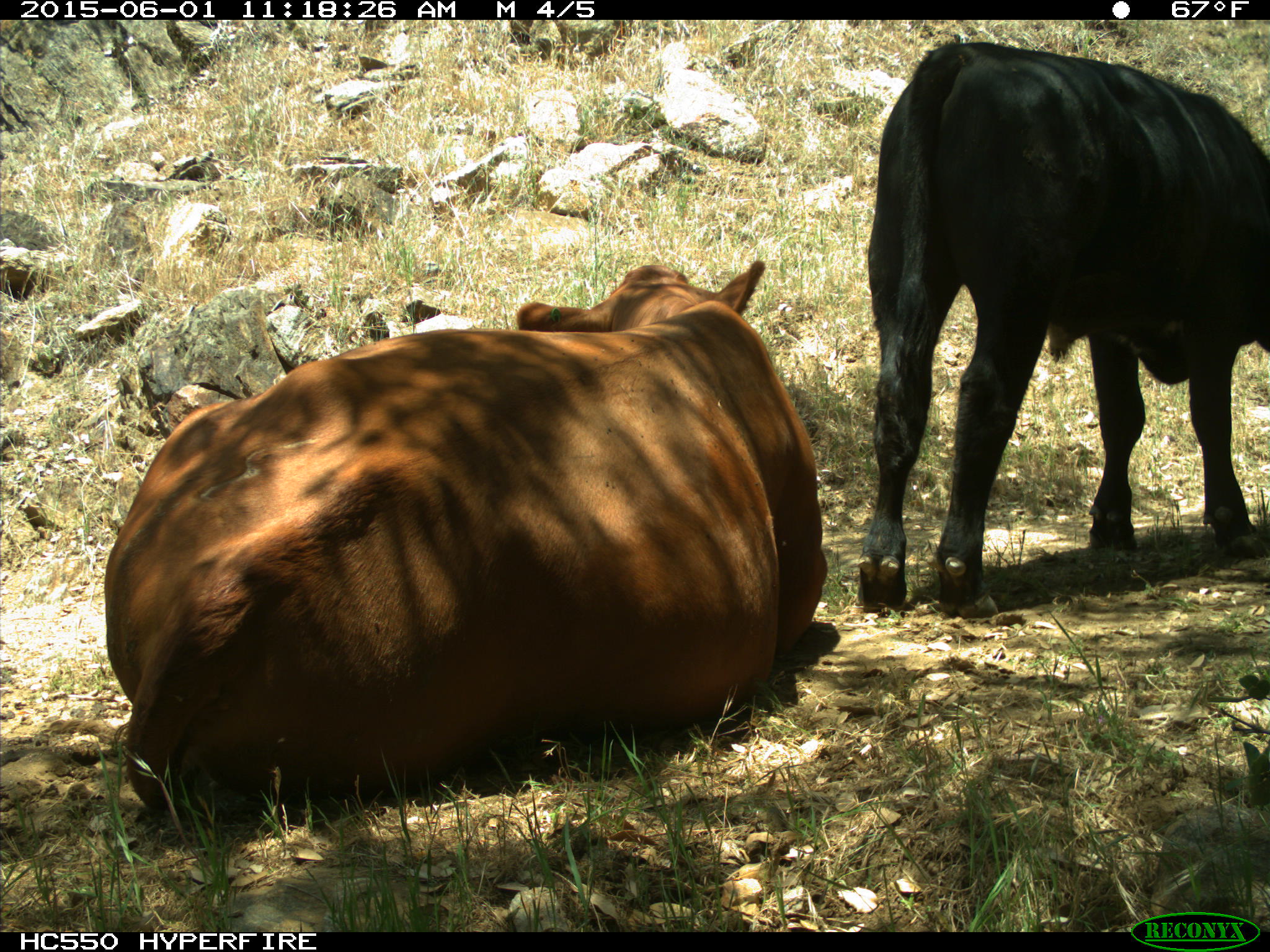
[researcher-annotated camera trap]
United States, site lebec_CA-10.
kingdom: Animalia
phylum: Chordata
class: Mammalia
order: Artiodactyla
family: Bovidae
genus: Bos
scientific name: Bos taurus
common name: domestic cow